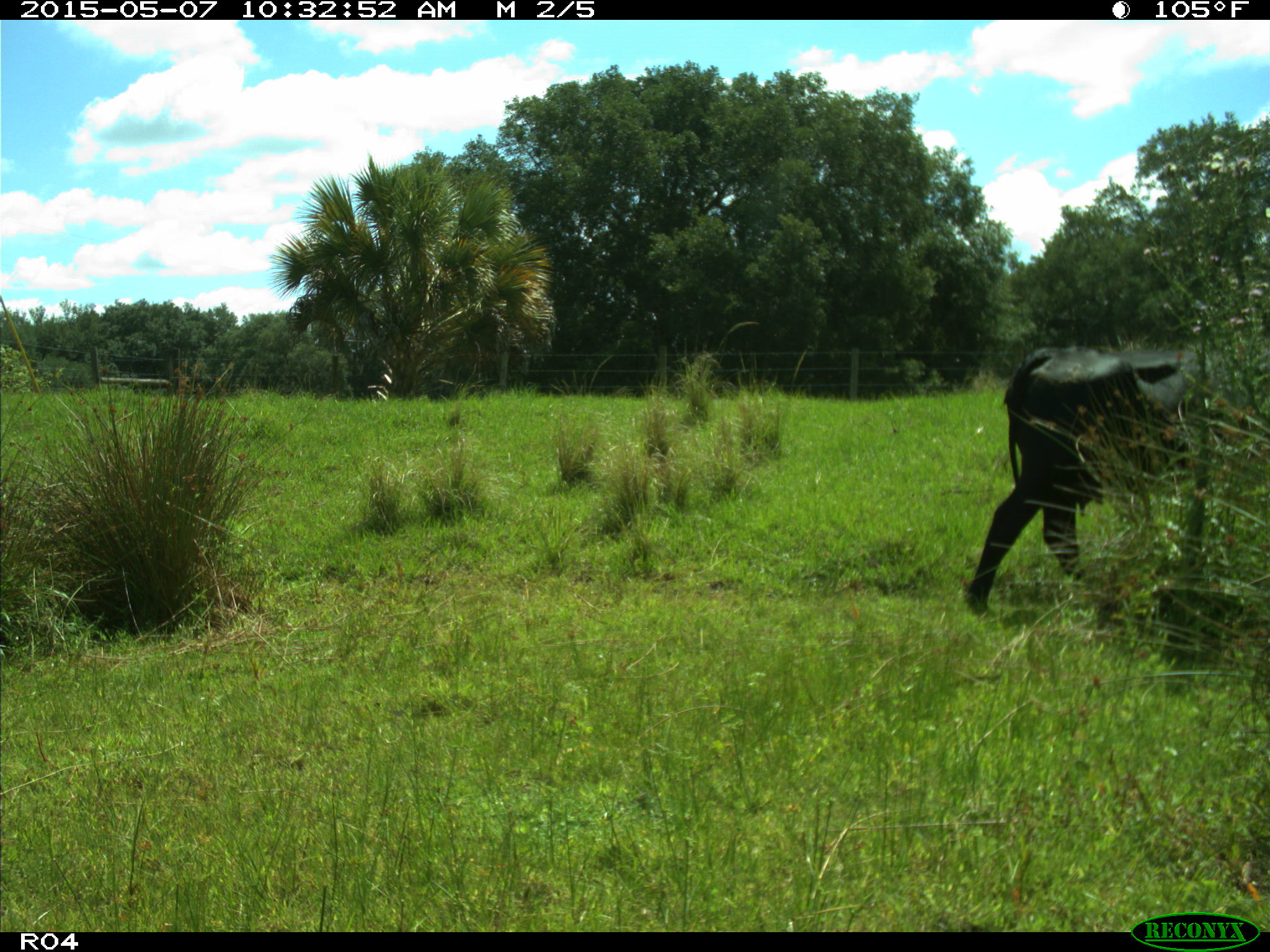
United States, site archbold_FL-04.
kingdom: Animalia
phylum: Chordata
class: Mammalia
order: Artiodactyla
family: Bovidae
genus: Bos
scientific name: Bos taurus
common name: domestic cow